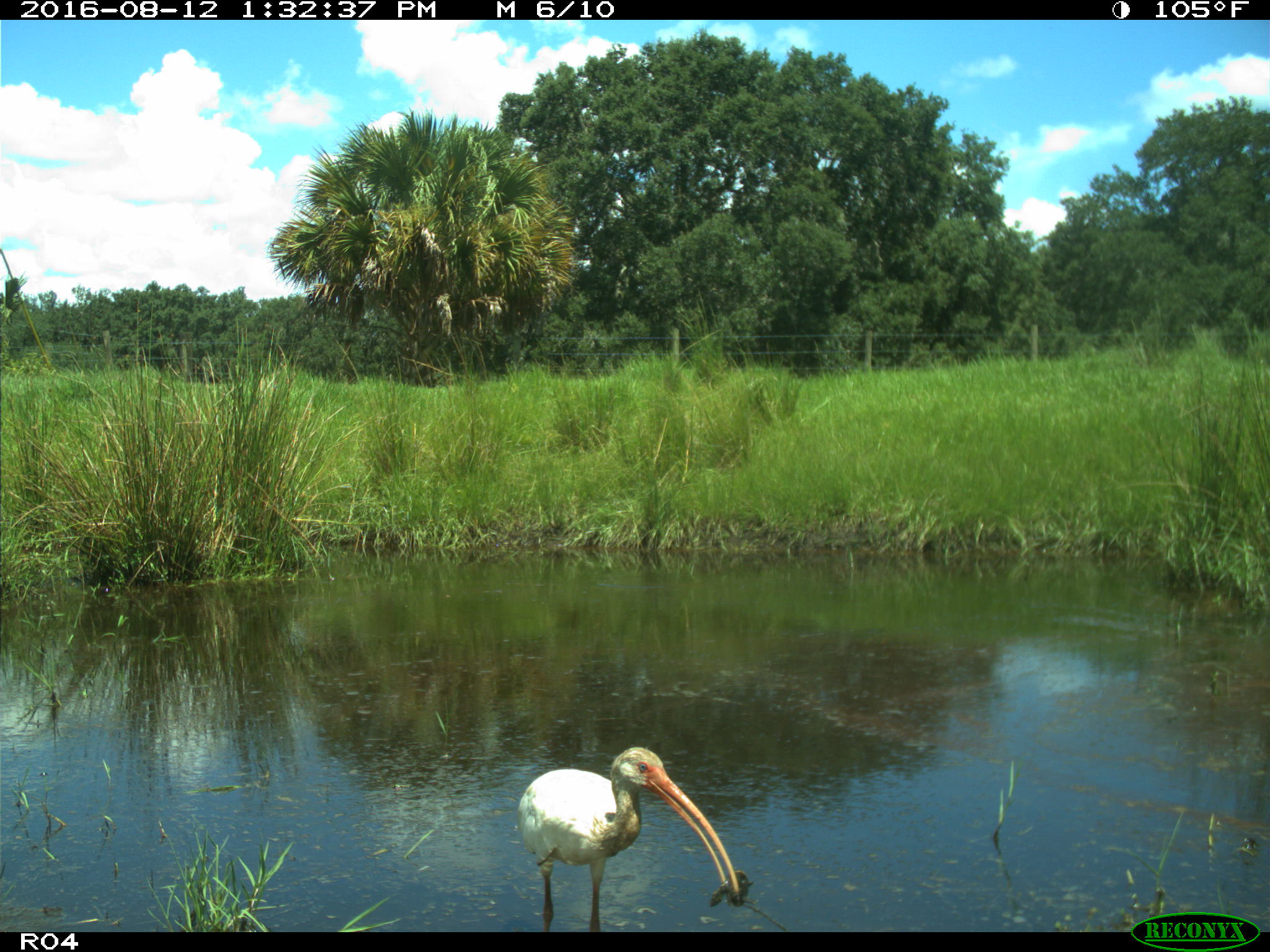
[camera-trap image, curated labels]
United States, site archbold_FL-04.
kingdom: Animalia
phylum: Chordata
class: Aves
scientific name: Aves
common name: birds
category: unidentified bird